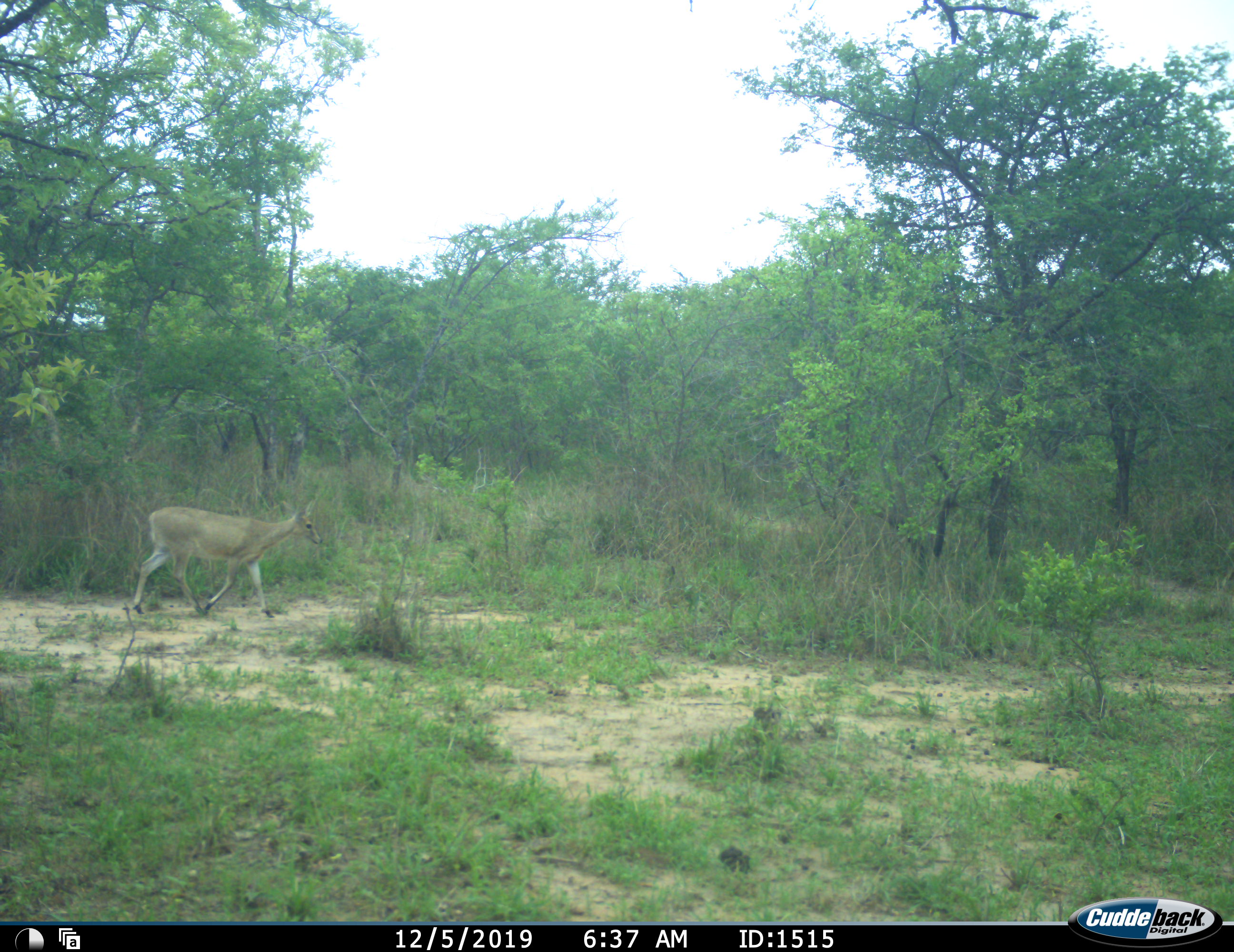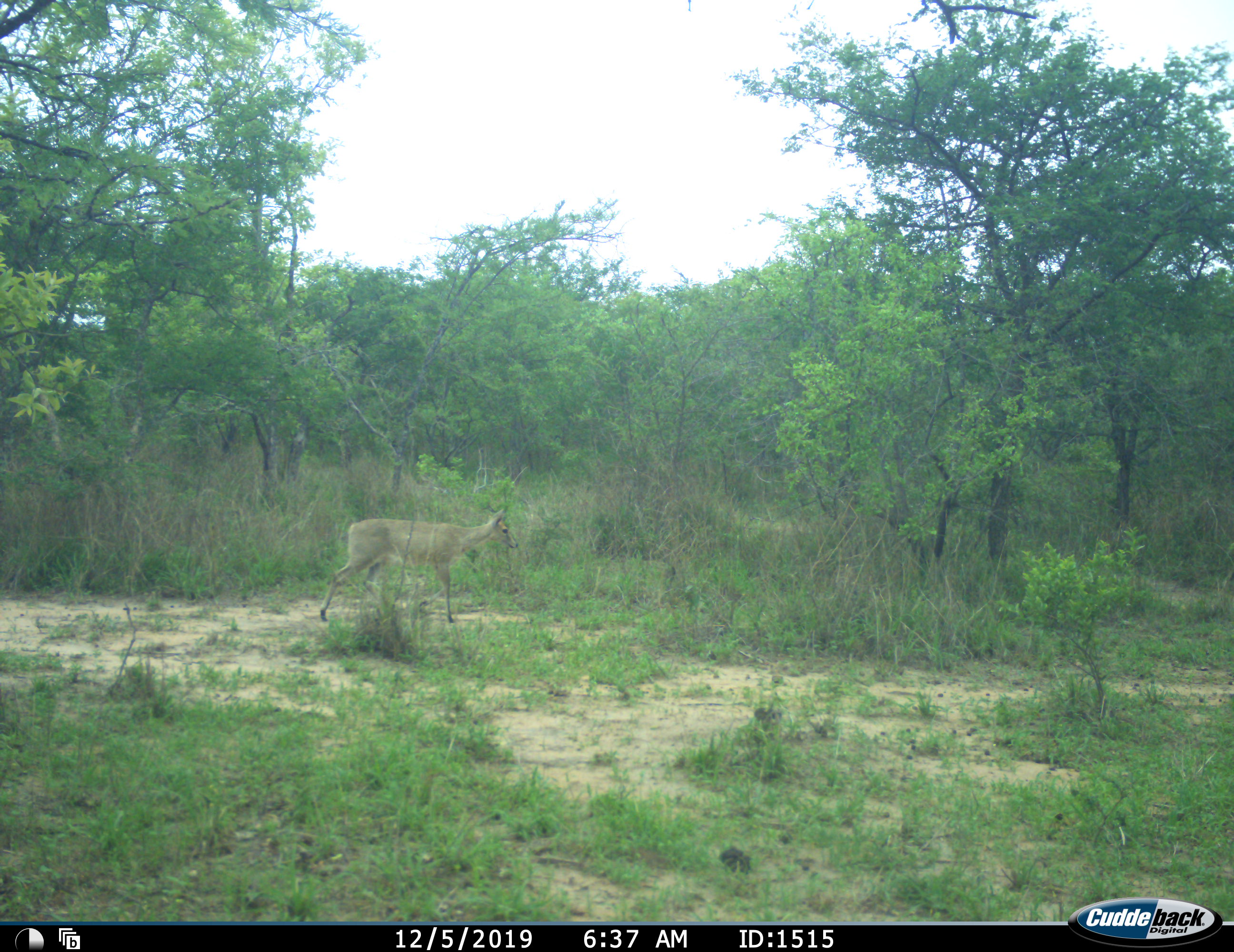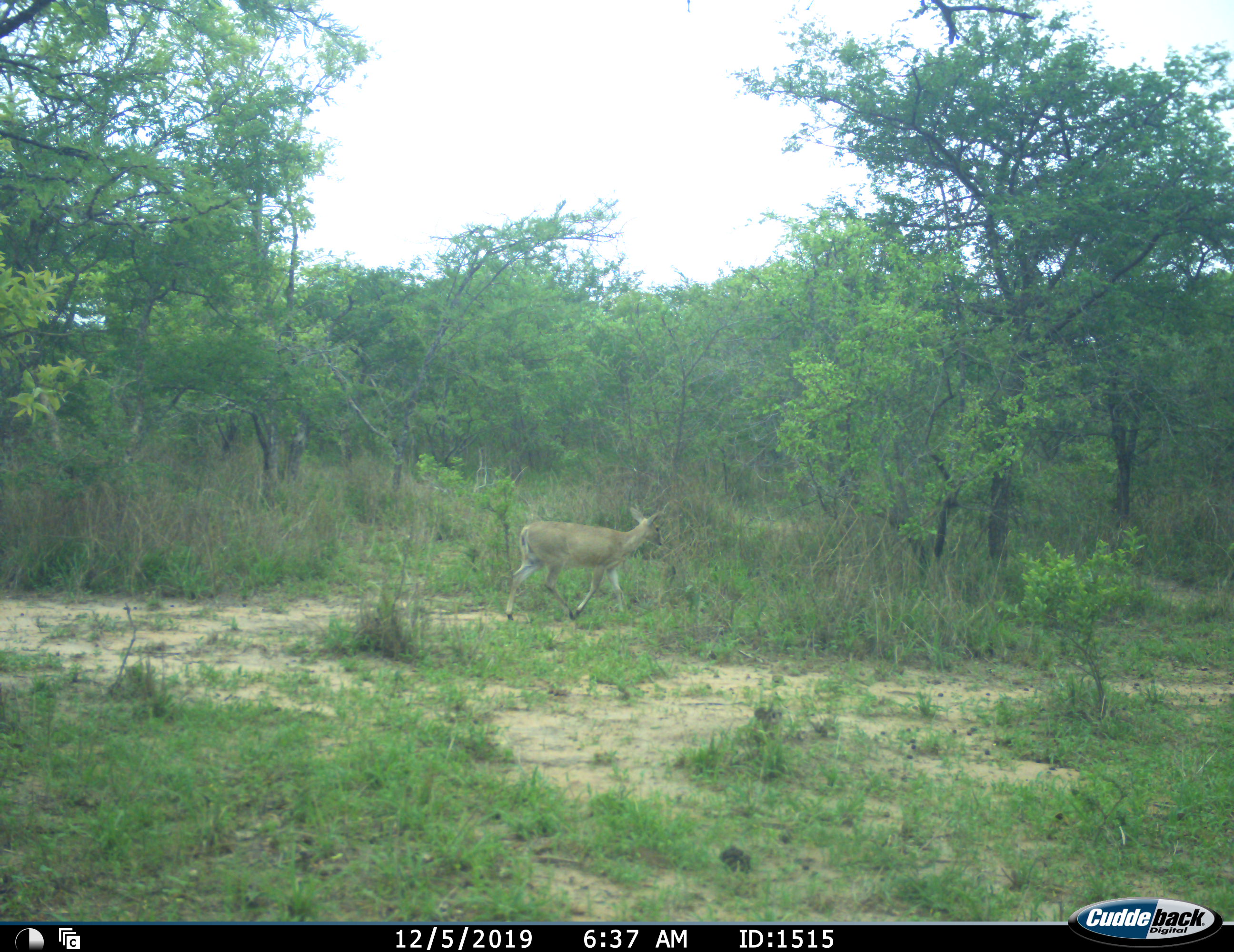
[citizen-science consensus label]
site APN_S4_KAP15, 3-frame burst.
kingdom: Animalia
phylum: Chordata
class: Mammalia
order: Artiodactyla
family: Bovidae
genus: Sylvicapra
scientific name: Sylvicapra grimmia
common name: common duiker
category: duikercommongrey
Duikercommongrey (common duiker) (Sylvicapra grimmia), count 1. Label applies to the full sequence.